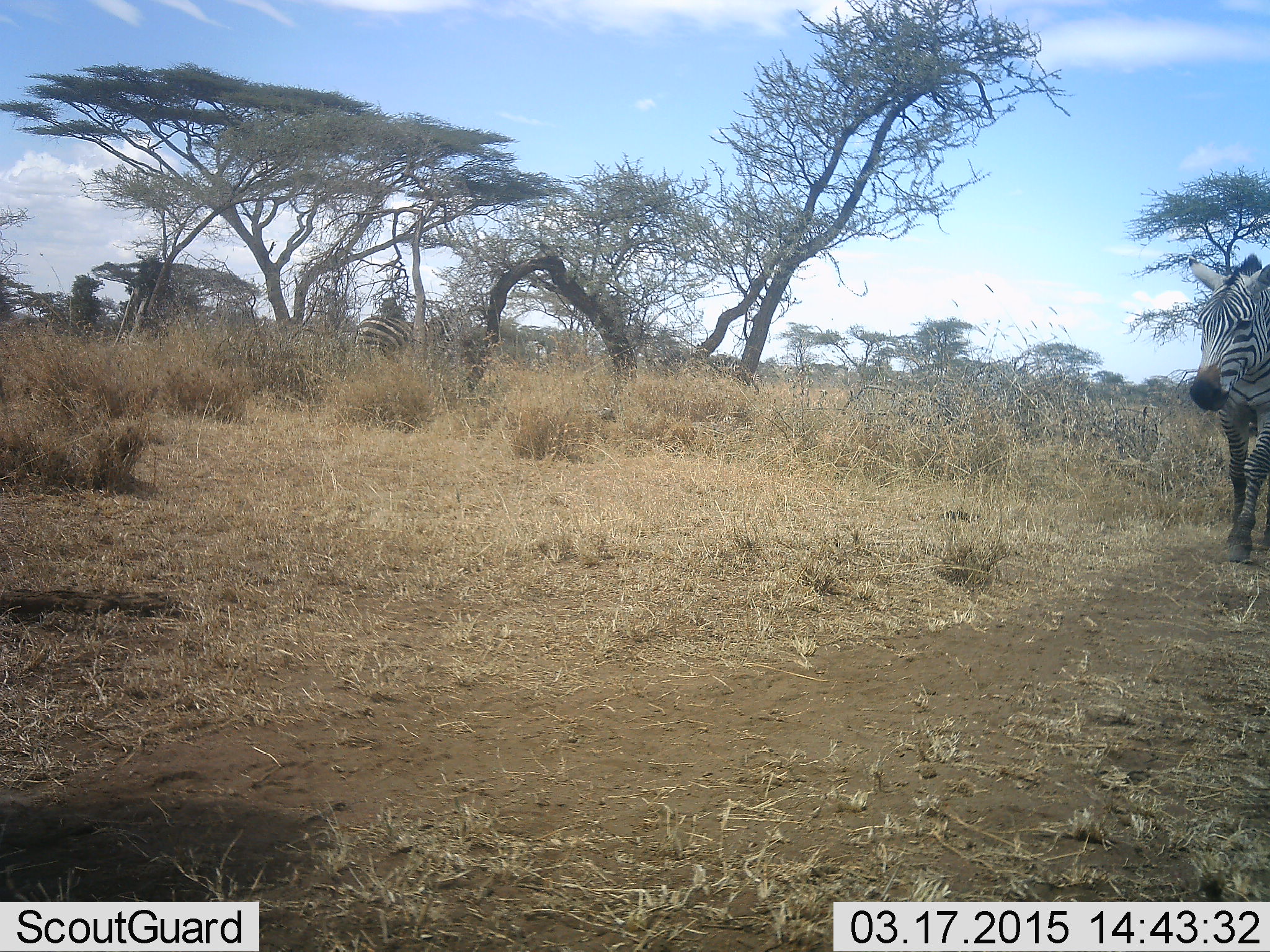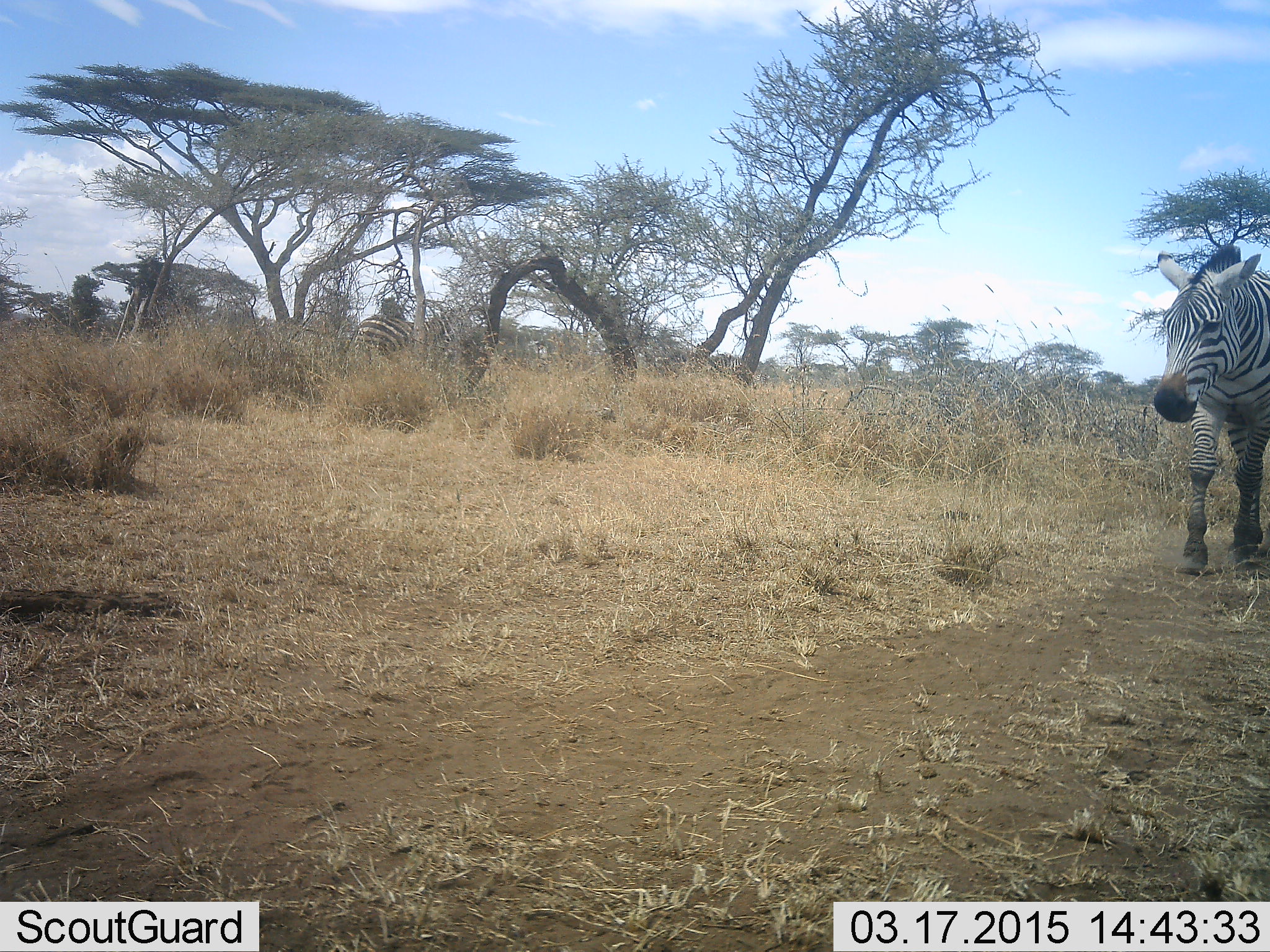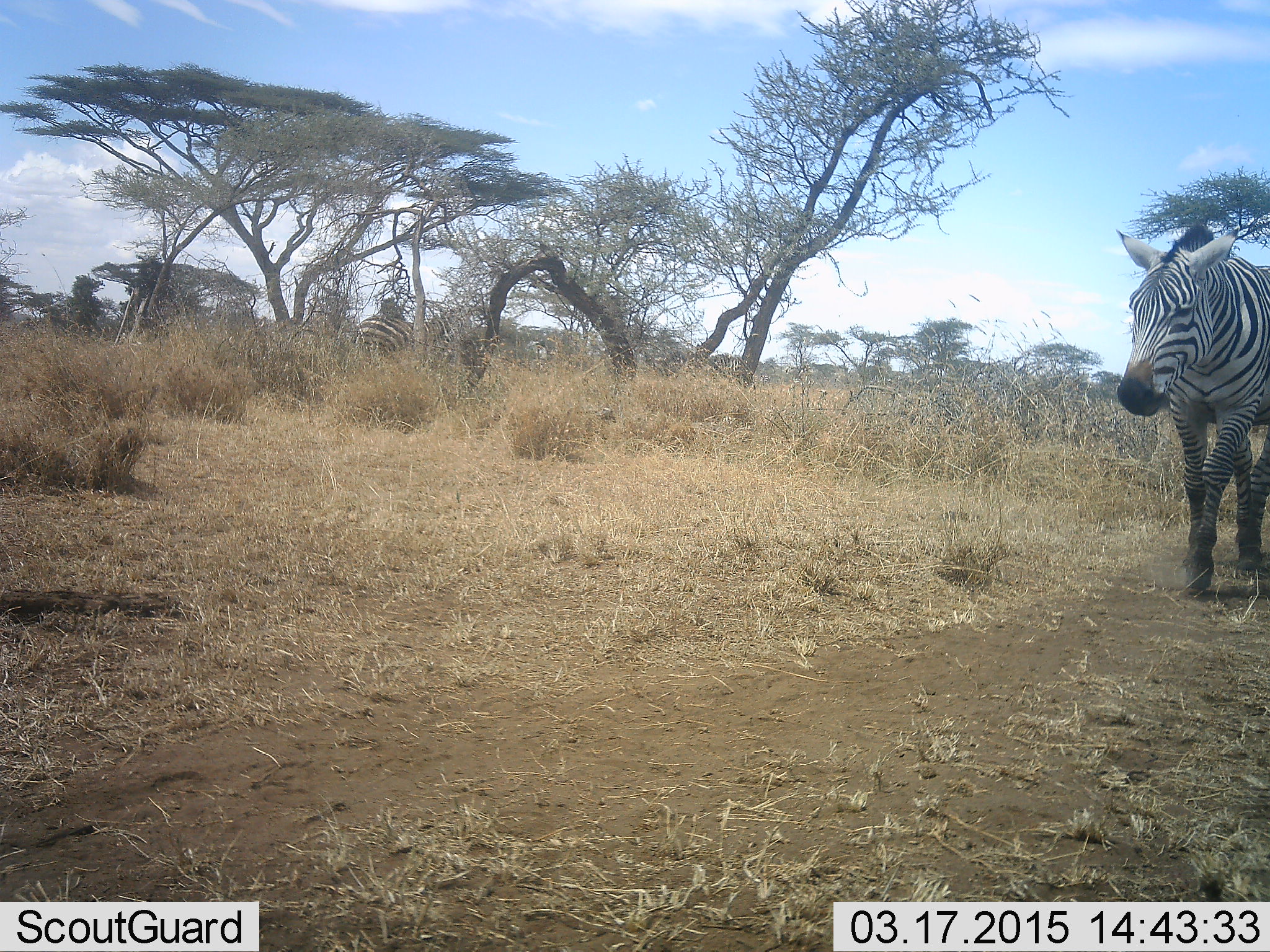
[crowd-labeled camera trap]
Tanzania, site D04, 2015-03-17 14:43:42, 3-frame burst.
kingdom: Animalia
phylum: Chordata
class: Mammalia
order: Perissodactyla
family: Equidae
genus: Equus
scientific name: Equus quagga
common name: plains zebra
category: zebra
Zebra (plains zebra) (Equus quagga), count 2. Behavior (volunteer vote fractions): standing 70%, resting 0%, moving 100%, interacting 0%. Young present (vote fraction): 0%. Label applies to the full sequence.